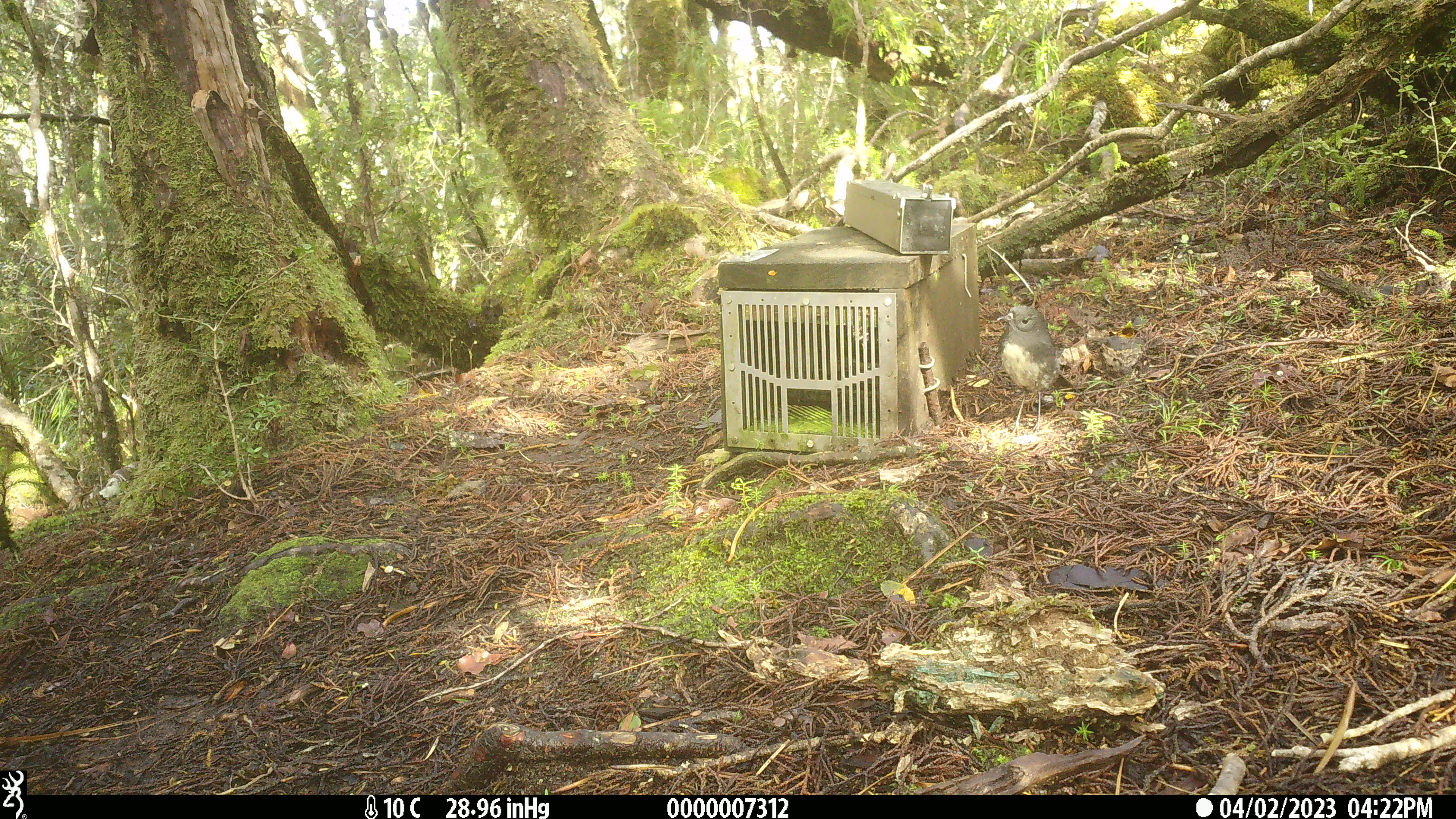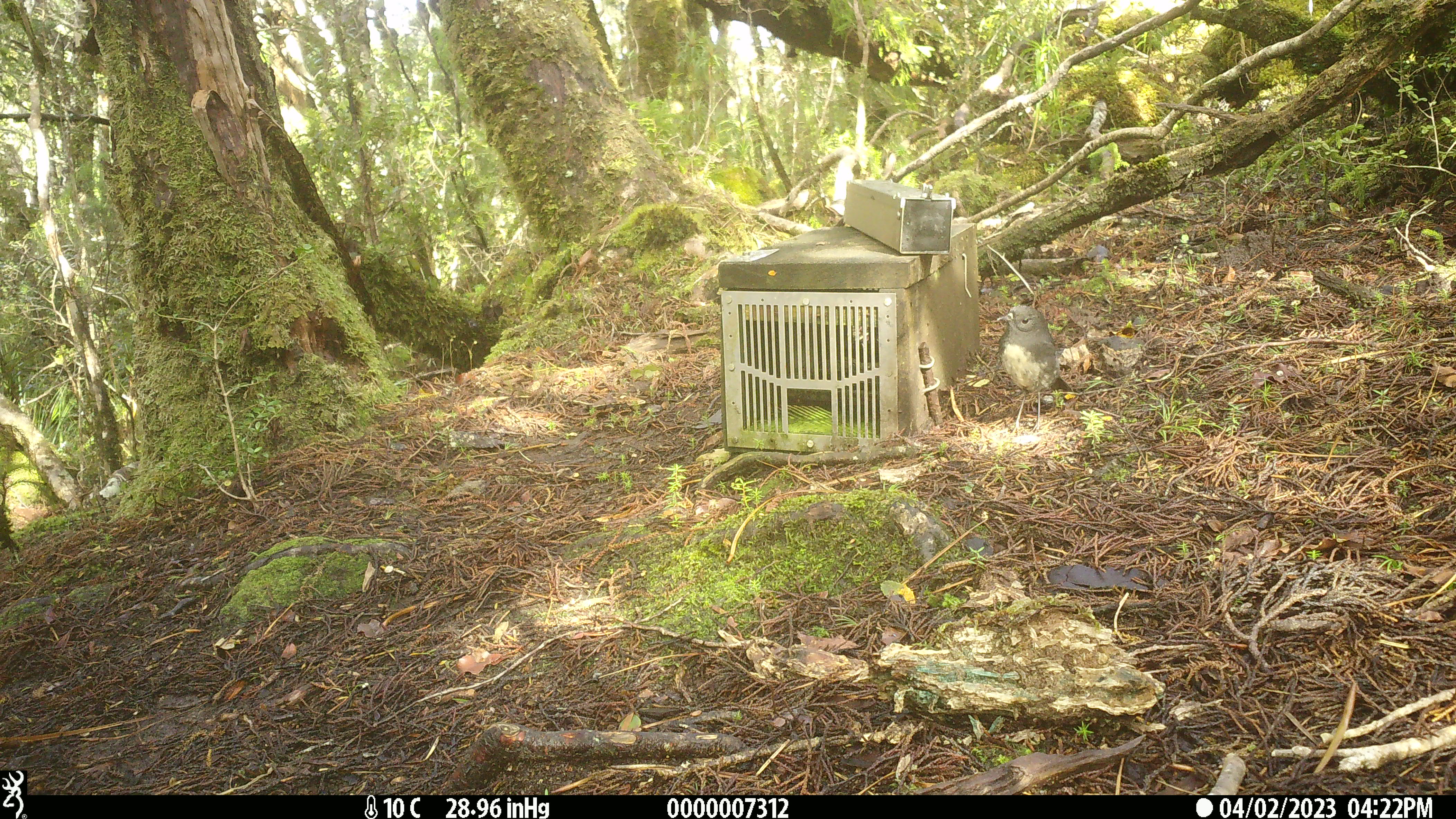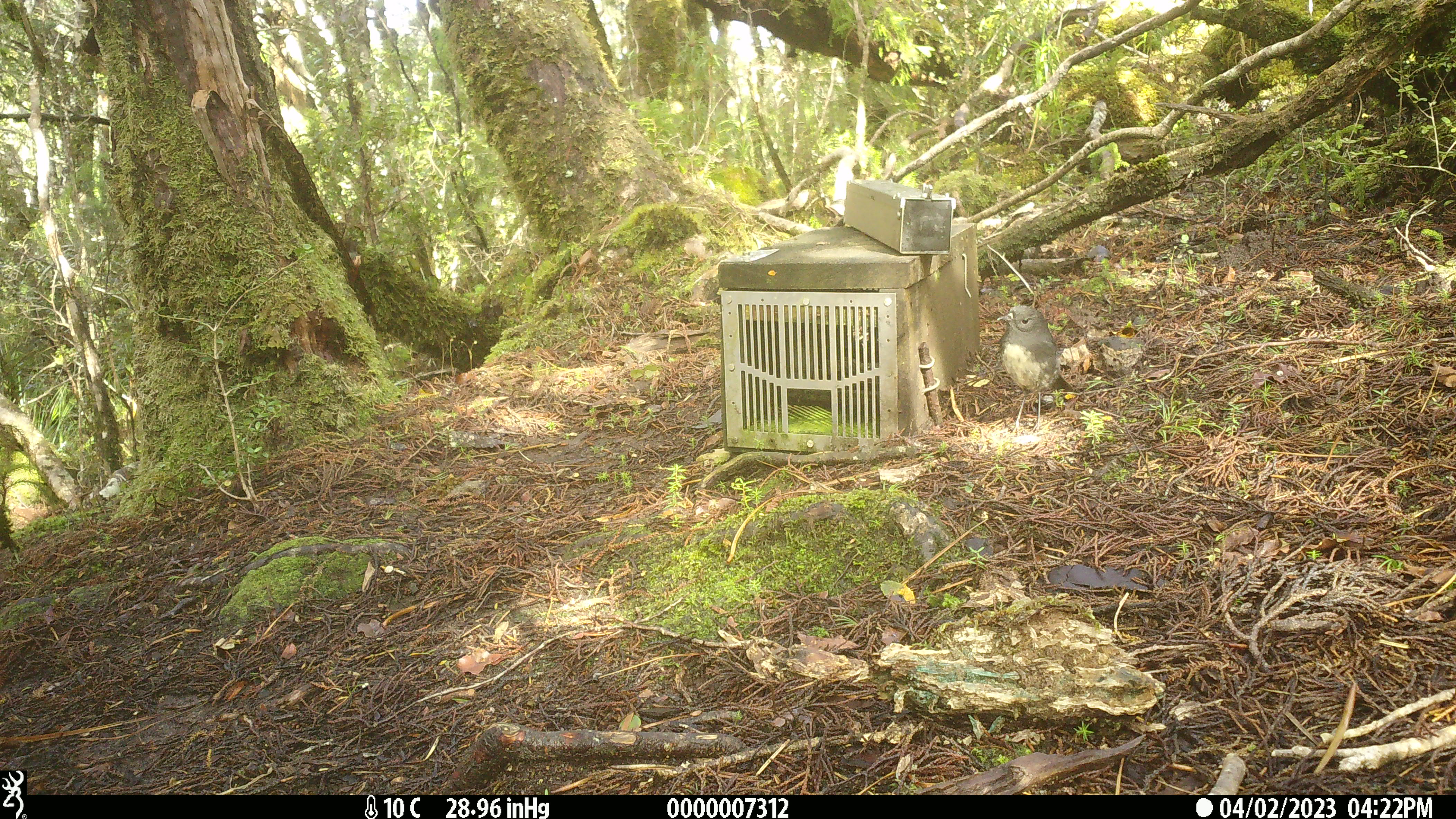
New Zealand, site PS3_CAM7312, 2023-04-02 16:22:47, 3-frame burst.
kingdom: Animalia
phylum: Chordata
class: Aves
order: Passeriformes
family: Petroicidae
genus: Petroica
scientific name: Petroica australis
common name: new zealand robin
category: robin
Robin (new zealand robin) (Petroica australis).